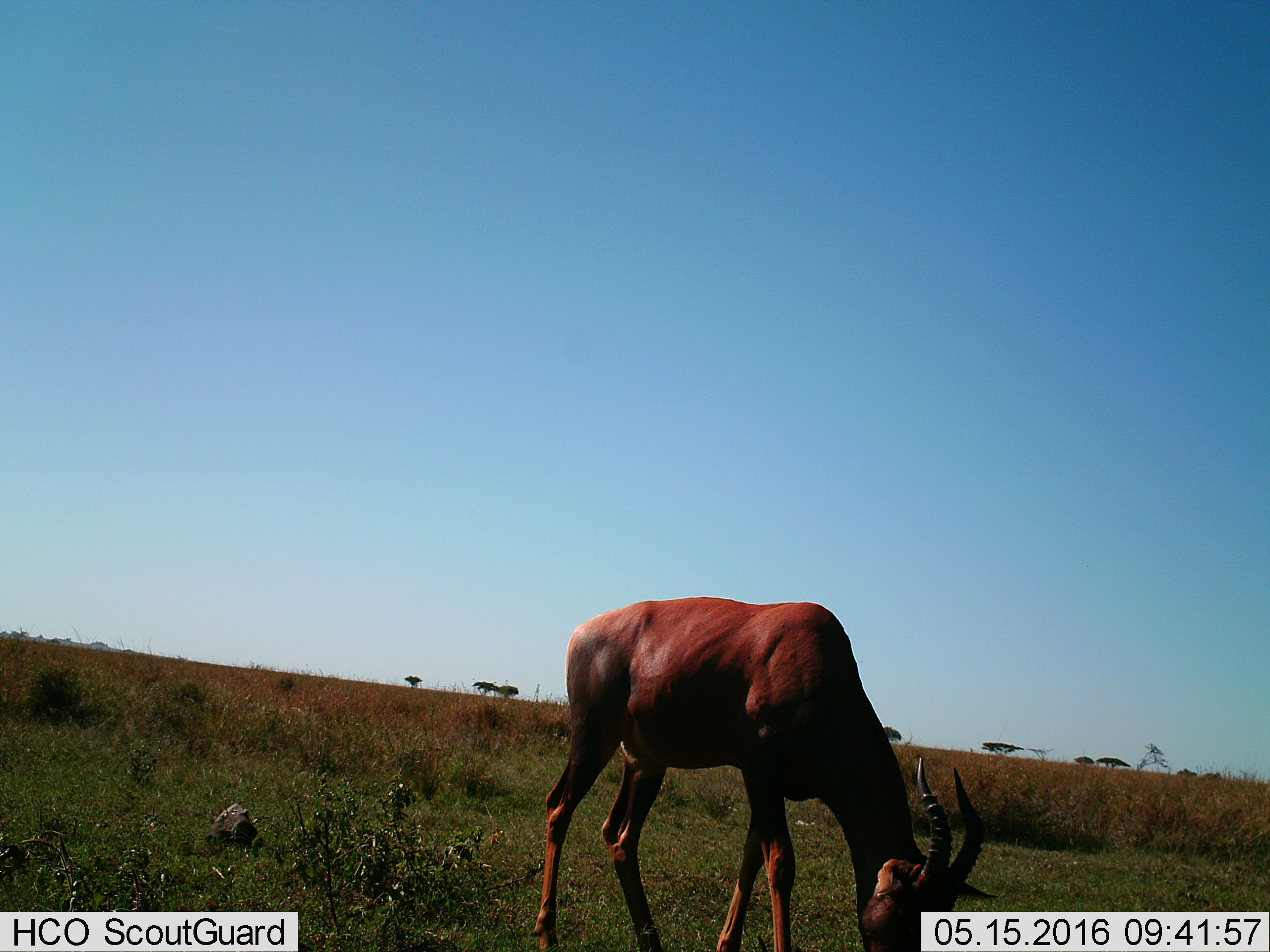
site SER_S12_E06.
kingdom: Animalia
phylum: Chordata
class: Mammalia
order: Artiodactyla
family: Bovidae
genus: Damaliscus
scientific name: Damaliscus lunatus jimela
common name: topi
Topi (Damaliscus lunatus jimela), count 1. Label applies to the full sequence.